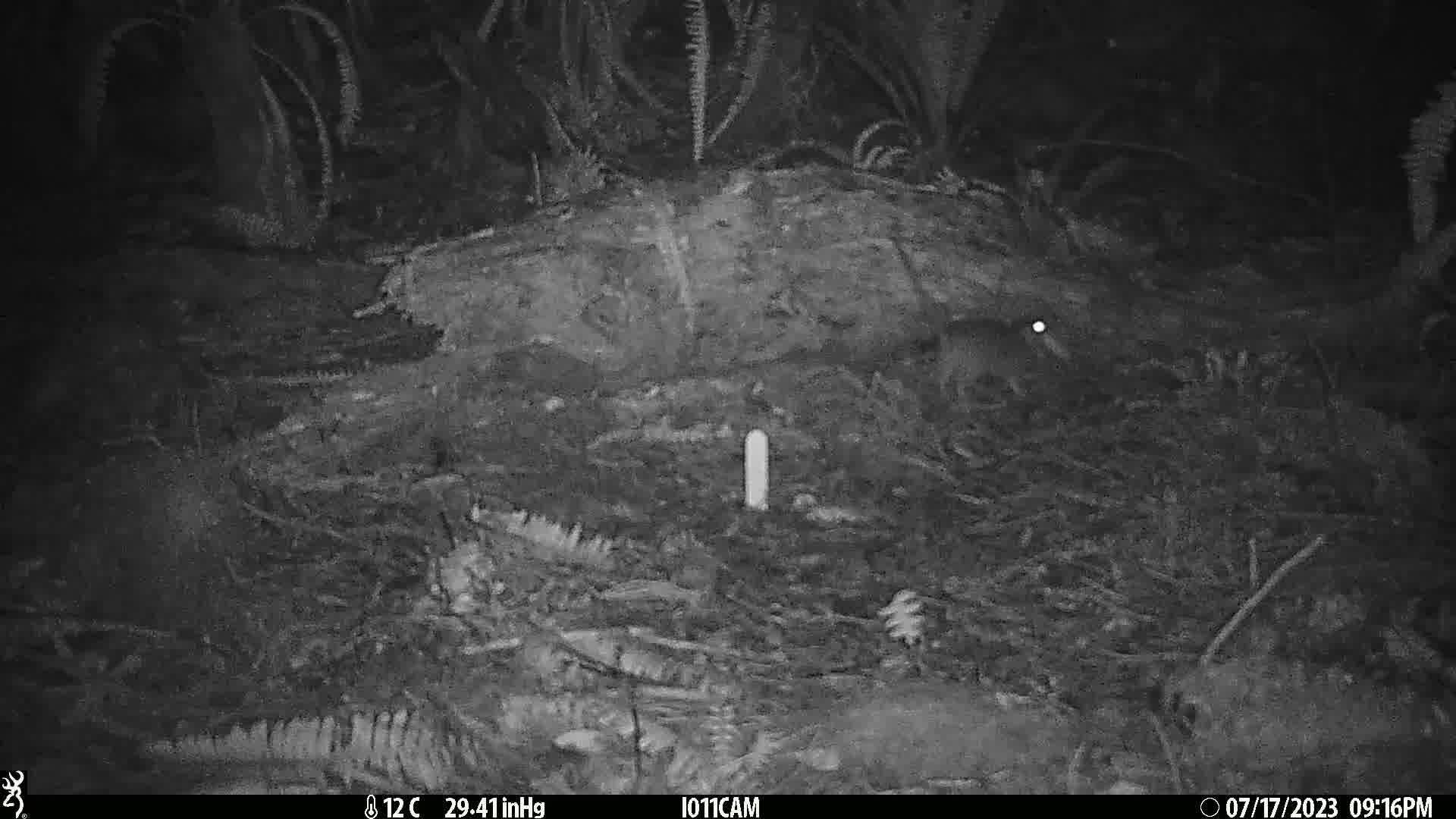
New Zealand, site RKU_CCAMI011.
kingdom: Animalia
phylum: Chordata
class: Mammalia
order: Rodentia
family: Muridae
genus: Rattus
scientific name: Rattus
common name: rat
Rat (Rattus).